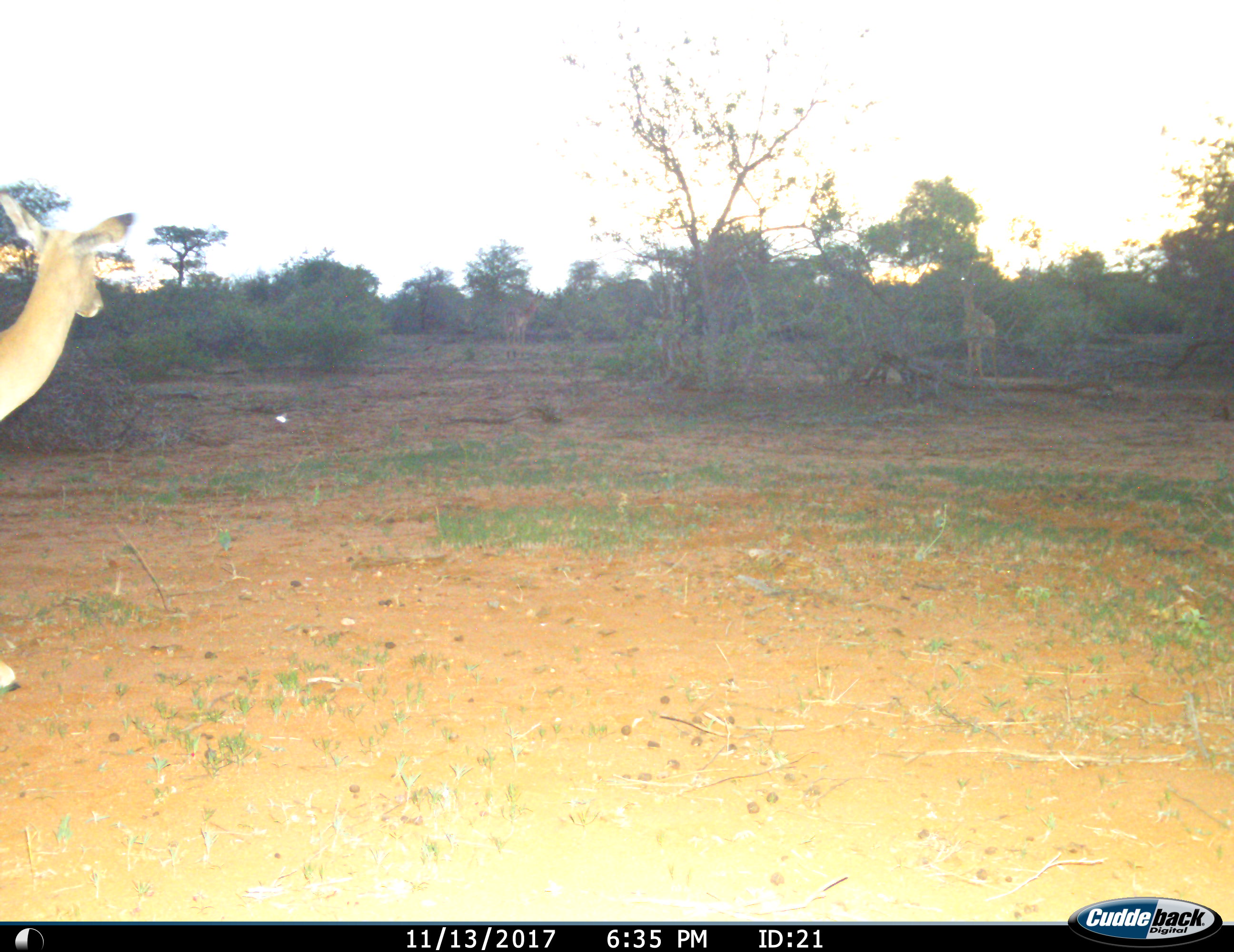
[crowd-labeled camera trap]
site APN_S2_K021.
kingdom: Animalia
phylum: Chordata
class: Mammalia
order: Artiodactyla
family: Bovidae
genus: Aepyceros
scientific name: Aepyceros melampus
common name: impala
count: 3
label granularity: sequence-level